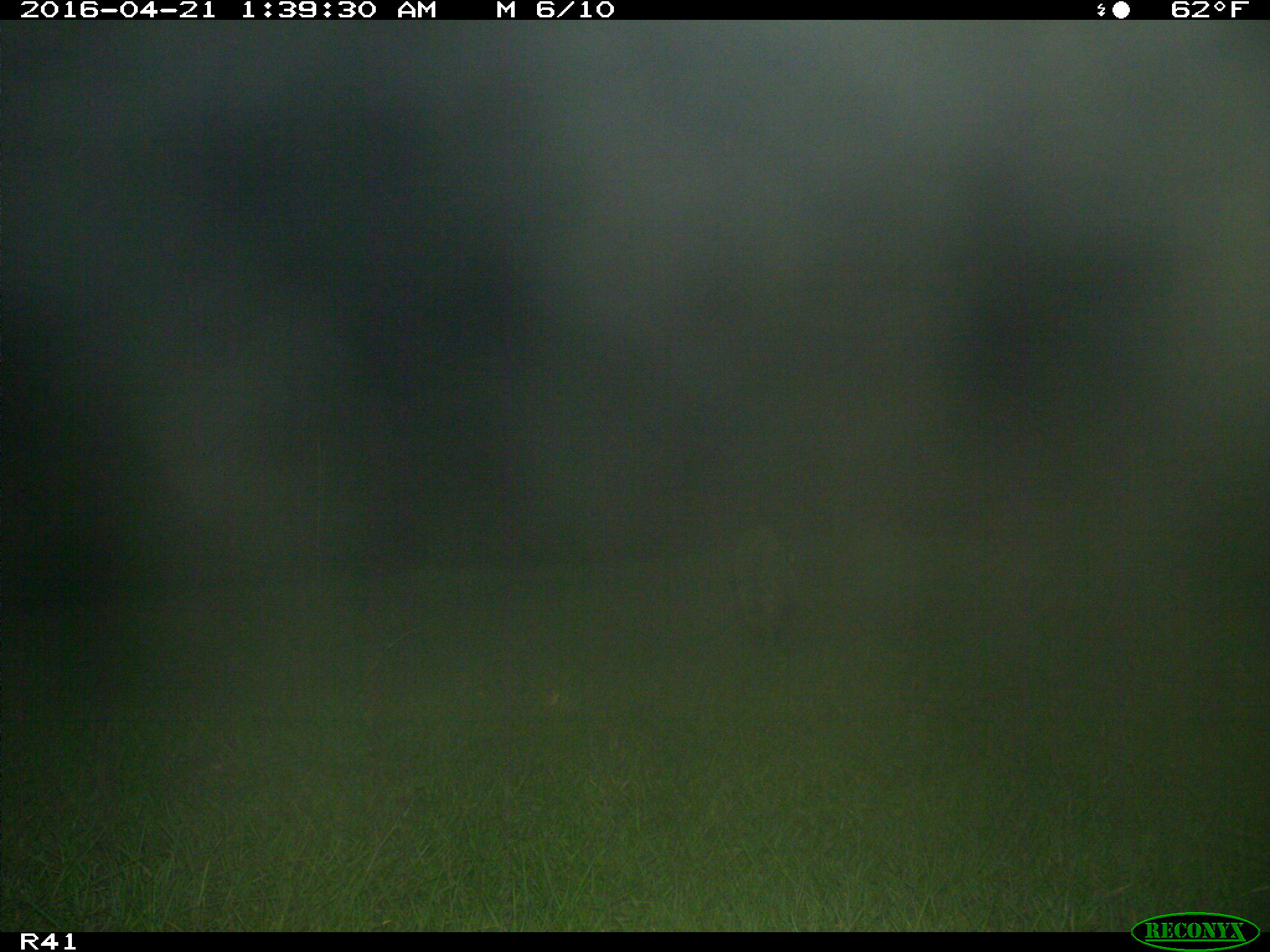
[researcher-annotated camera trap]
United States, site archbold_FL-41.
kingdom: Animalia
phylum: Chordata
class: Mammalia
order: Carnivora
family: Procyonidae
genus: Procyon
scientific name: Procyon lotor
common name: common raccoon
Procyon lotor (common raccoon).